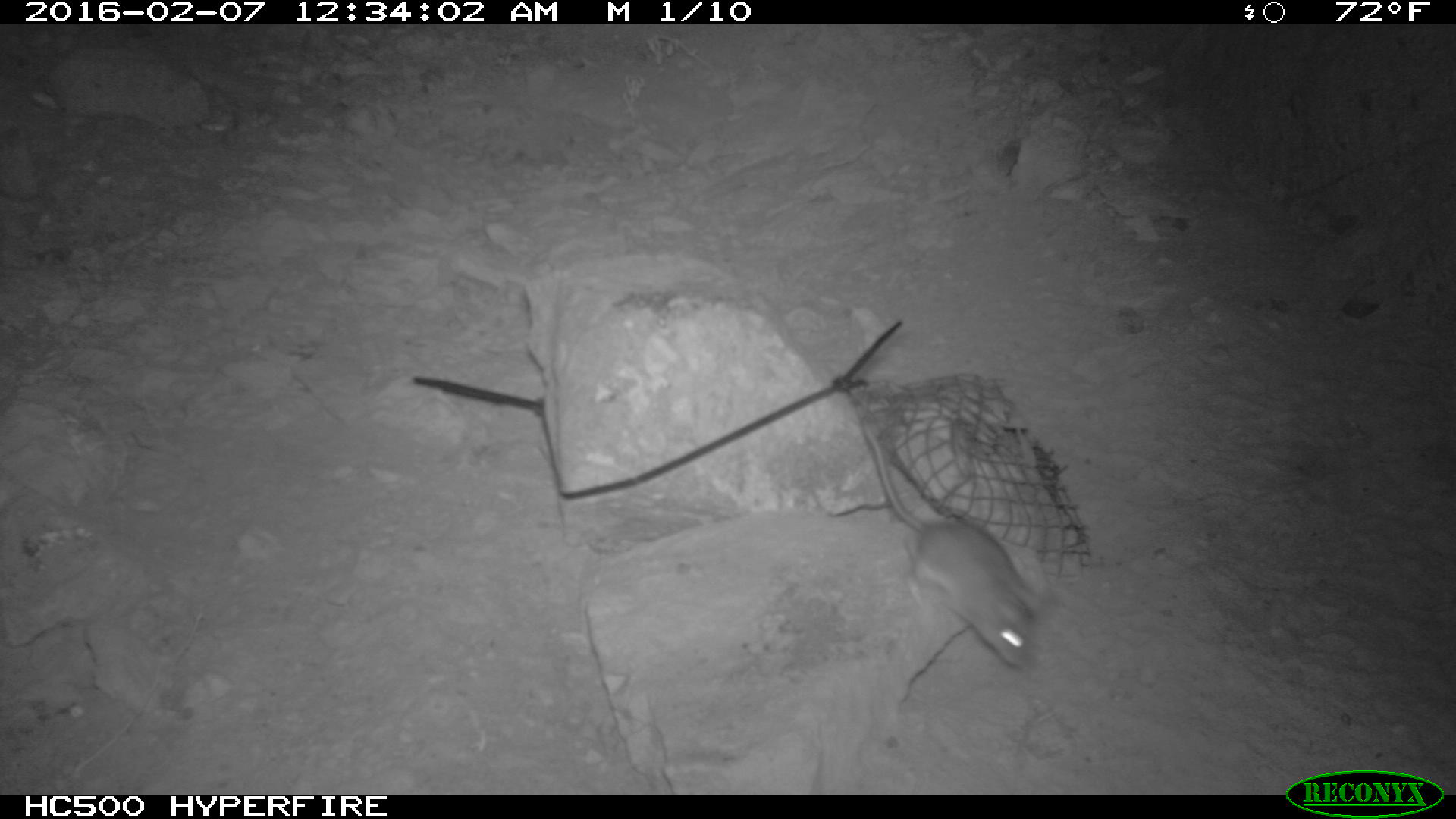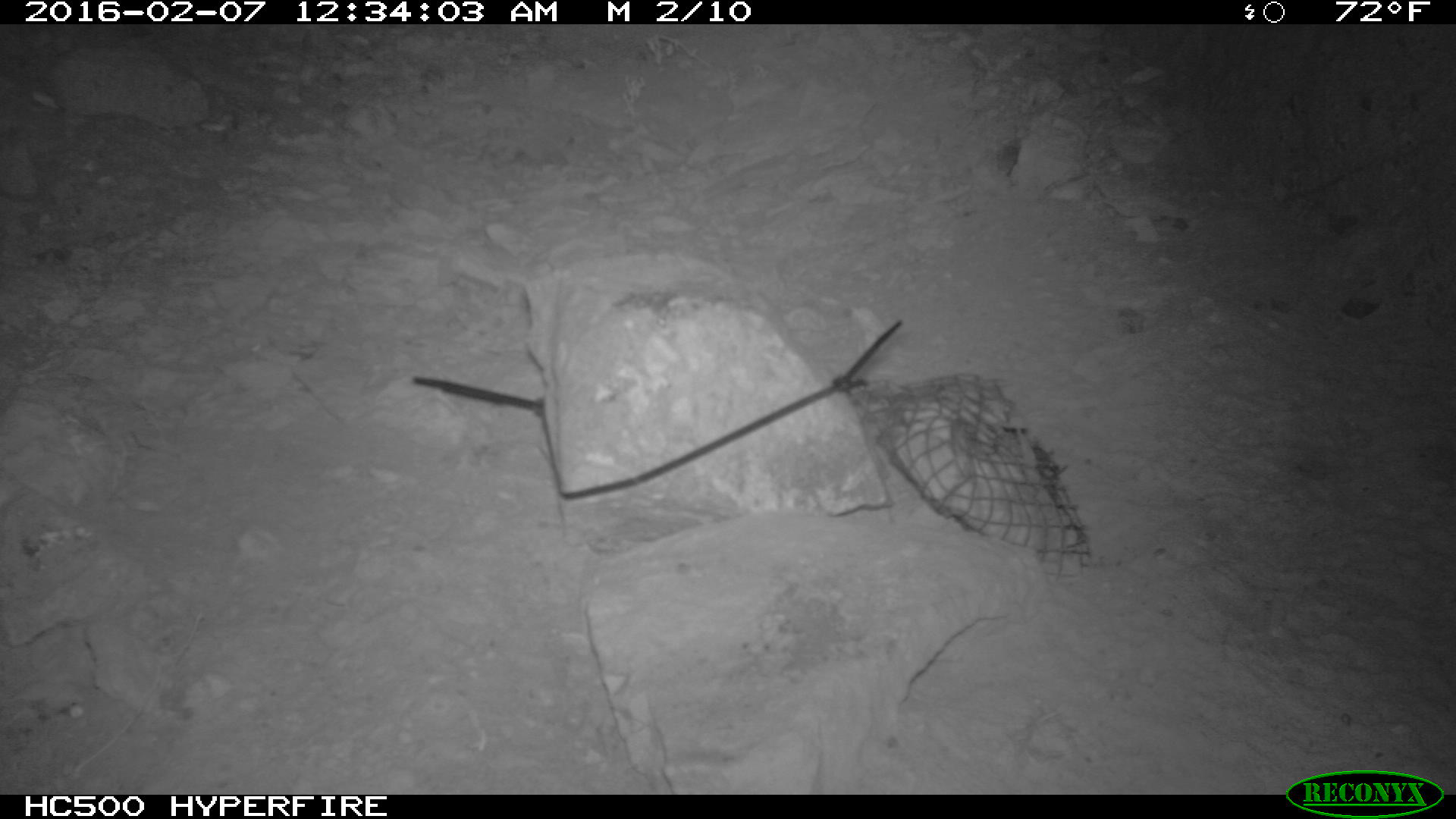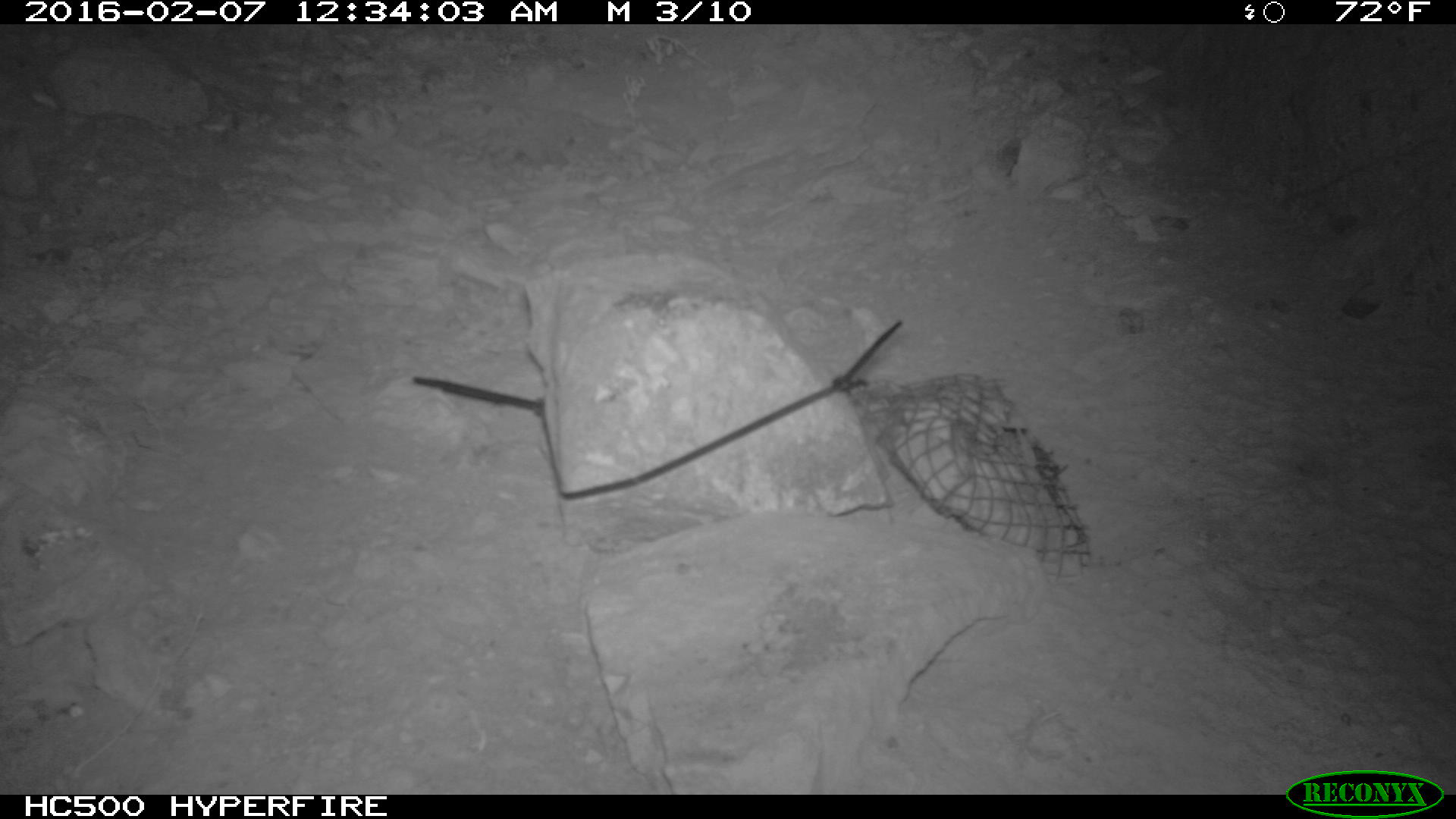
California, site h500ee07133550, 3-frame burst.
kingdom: Animalia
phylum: Chordata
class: Mammalia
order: Rodentia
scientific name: Rodentia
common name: rodent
Rodent (Rodentia).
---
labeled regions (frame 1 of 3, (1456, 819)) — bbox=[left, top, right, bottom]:
rodent: bbox=[860, 422, 1050, 671]